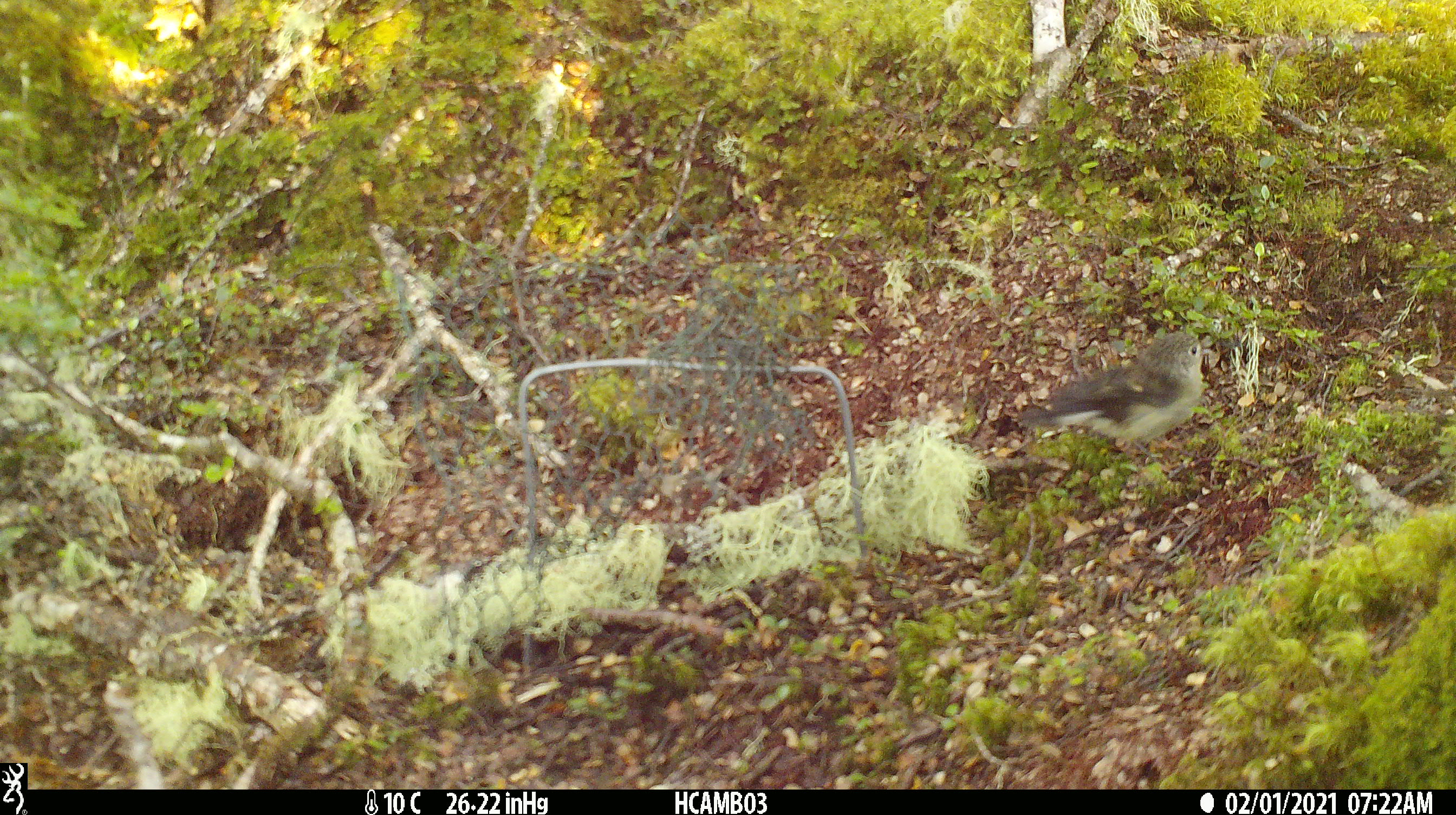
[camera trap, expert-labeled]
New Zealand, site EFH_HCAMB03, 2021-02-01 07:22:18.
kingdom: Animalia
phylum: Chordata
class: Aves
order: Passeriformes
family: Petroicidae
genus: Petroica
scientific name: Petroica macrocephala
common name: tomtit